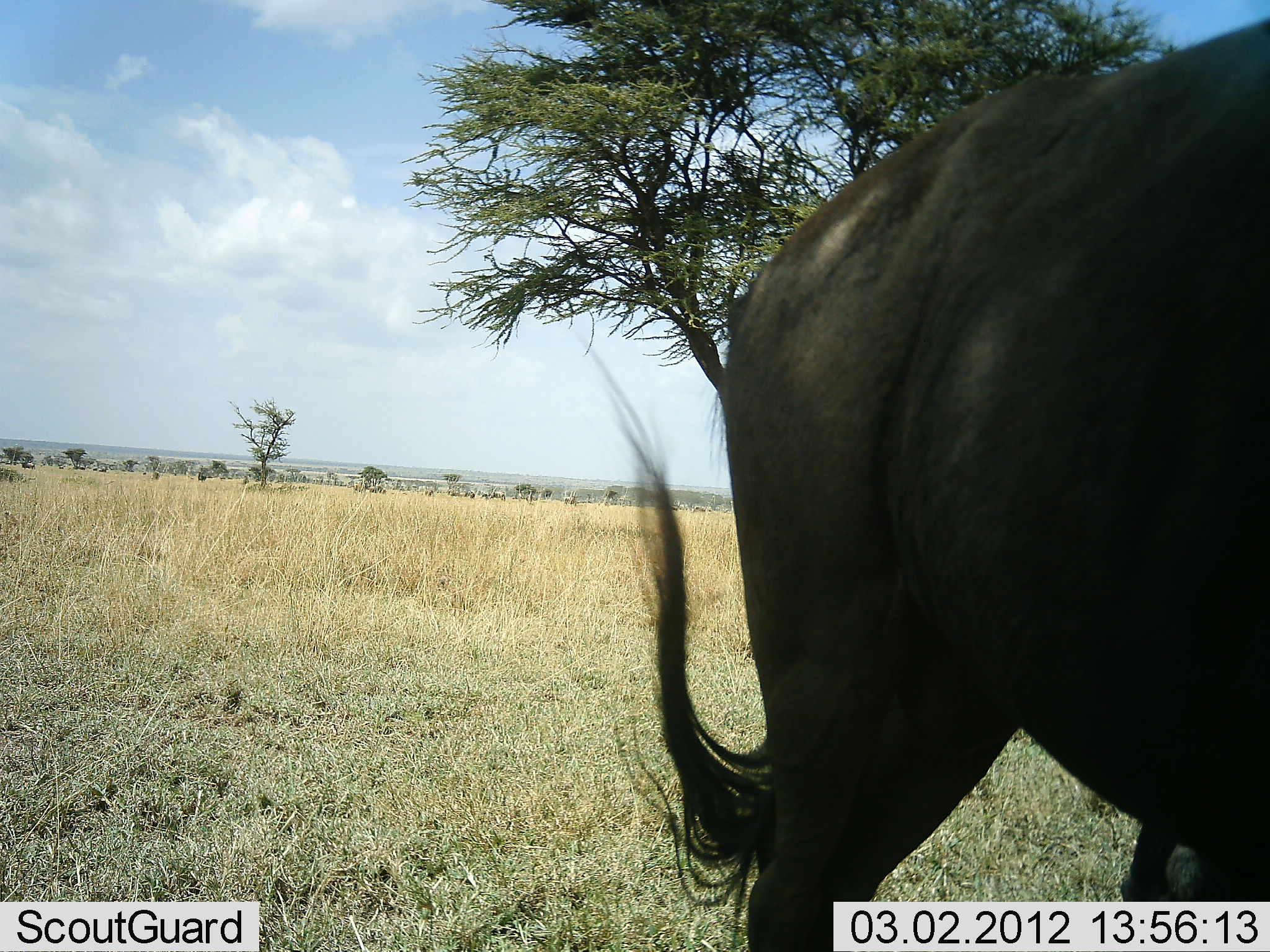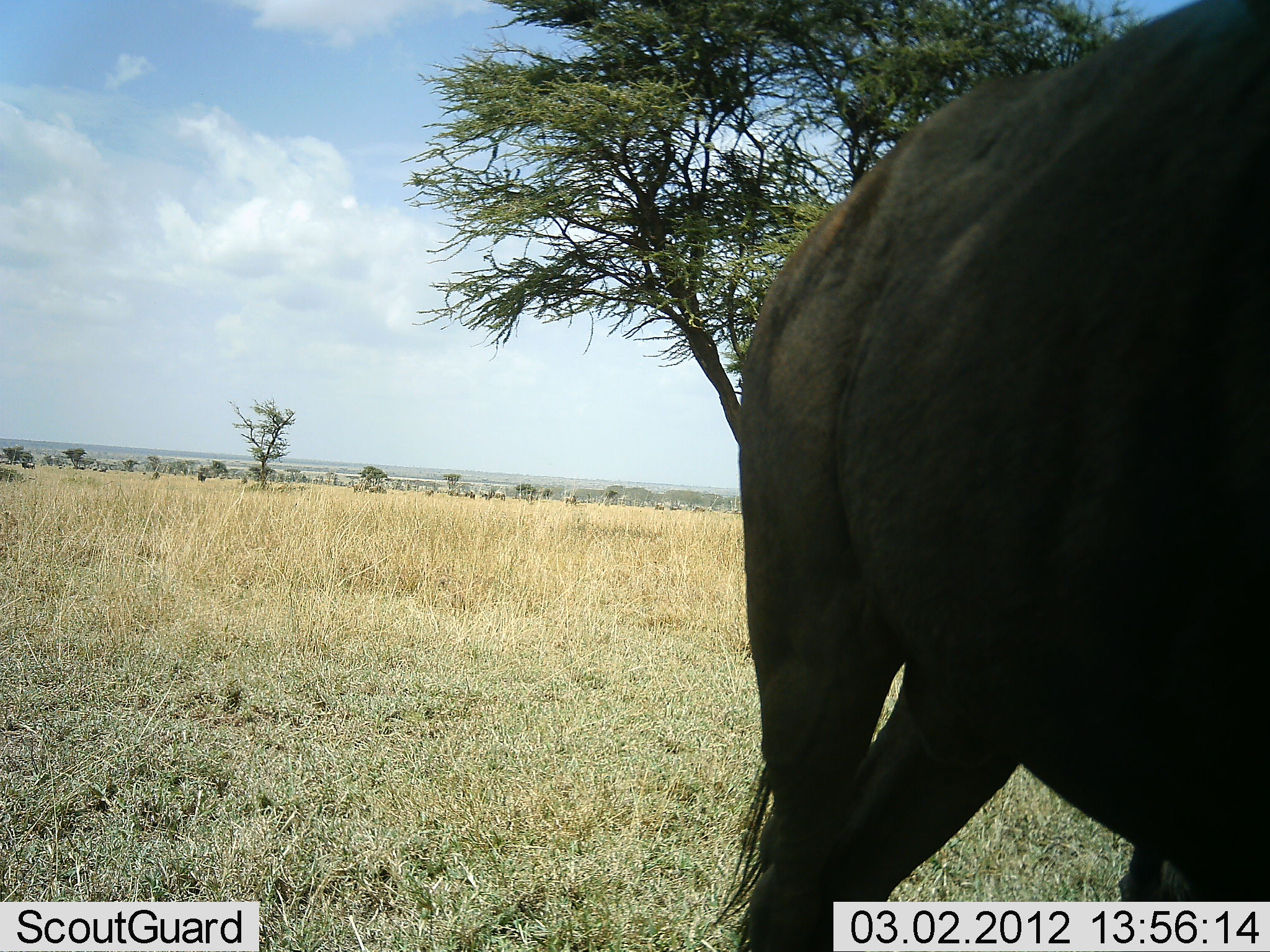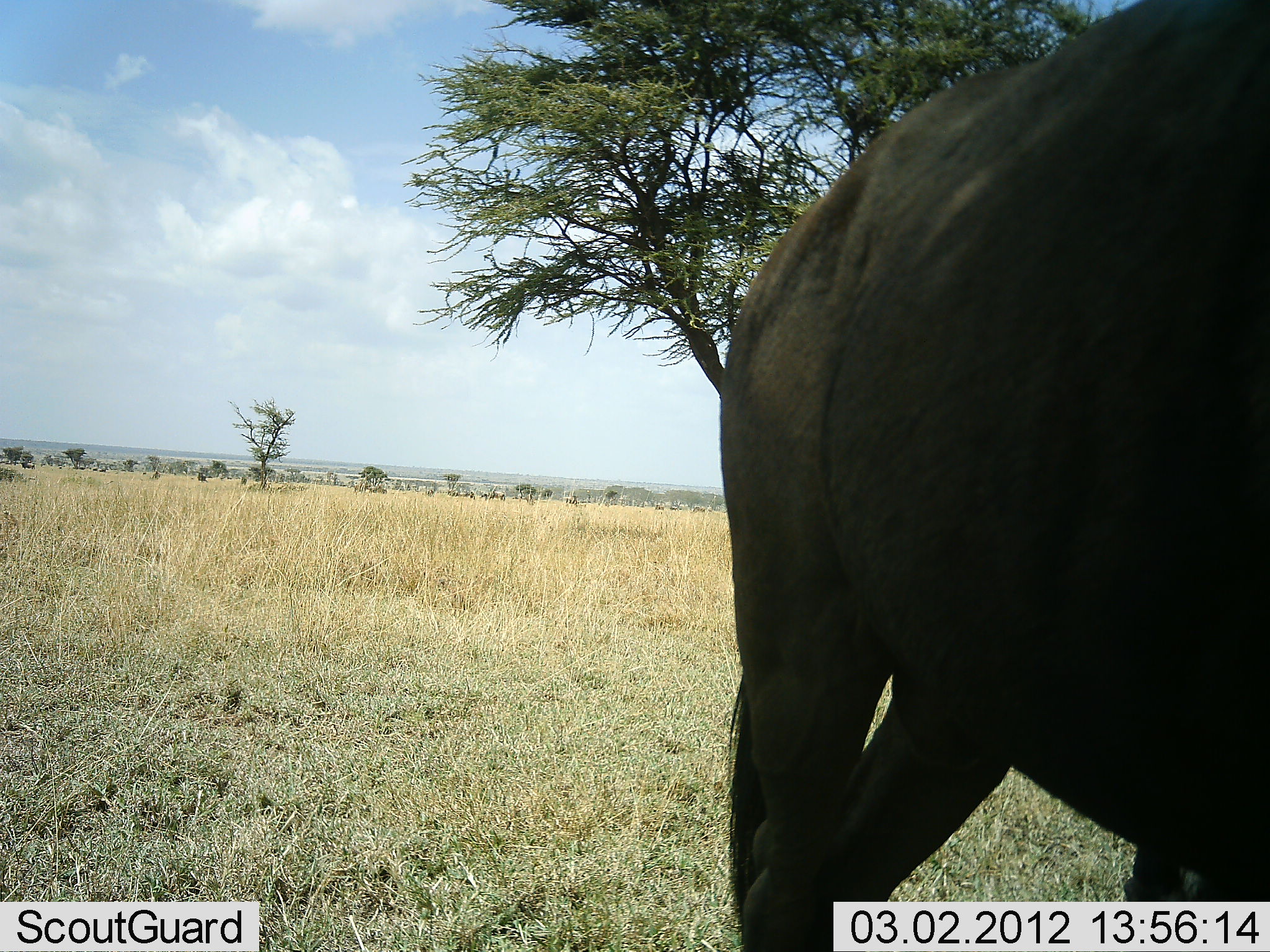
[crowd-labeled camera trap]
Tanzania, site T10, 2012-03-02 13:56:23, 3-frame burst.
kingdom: Animalia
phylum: Chordata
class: Mammalia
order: Artiodactyla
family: Bovidae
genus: Connochaetes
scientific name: Connochaetes taurinus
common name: blue wildebeest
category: wildebeest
Wildebeest (blue wildebeest) (Connochaetes taurinus), count 1. Behavior (volunteer vote fractions): standing 73%, resting 8%, moving 12%, interacting 0%. Young present (vote fraction): 0%. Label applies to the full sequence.